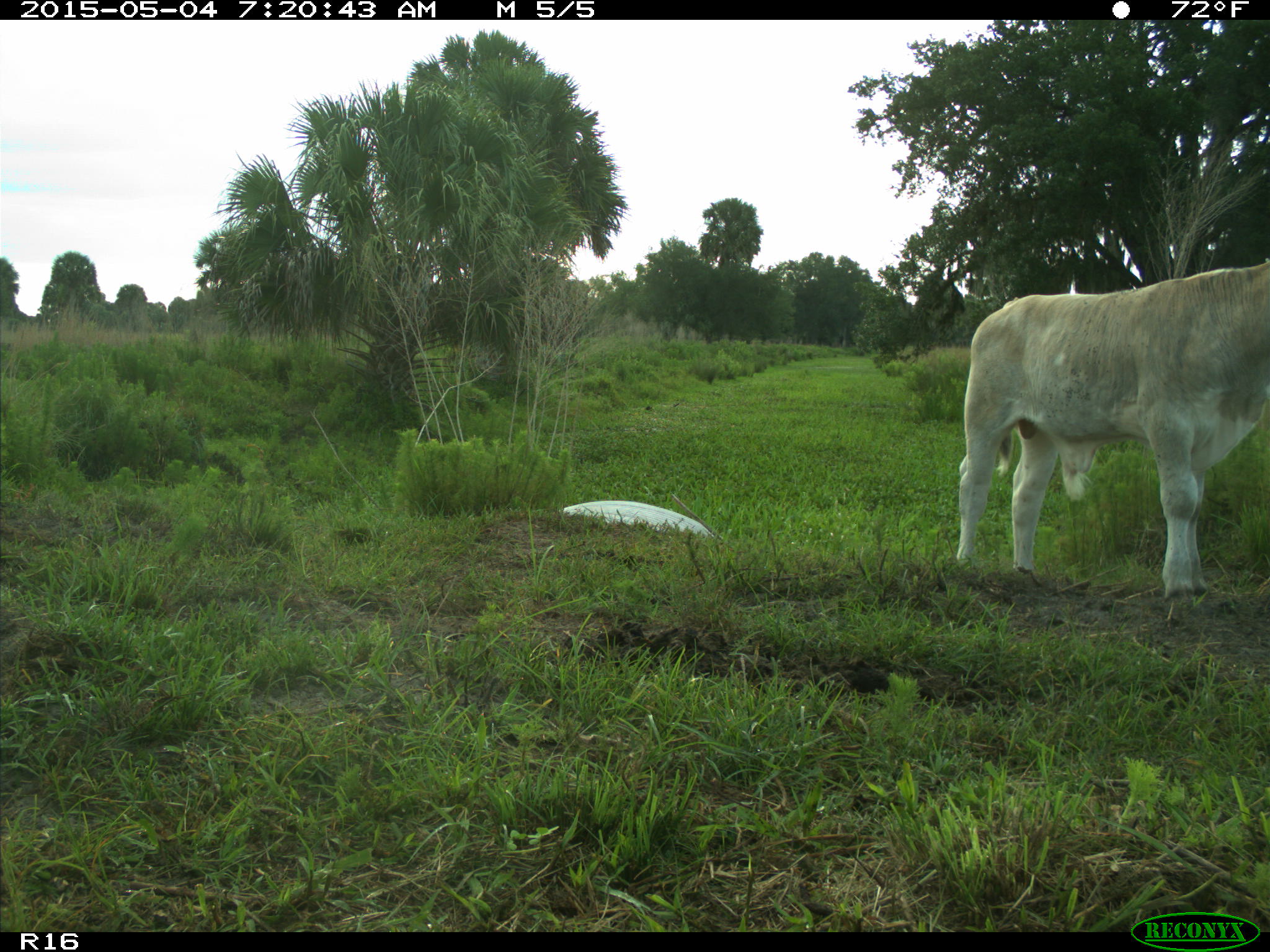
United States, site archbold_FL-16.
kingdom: Animalia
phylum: Chordata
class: Mammalia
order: Artiodactyla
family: Bovidae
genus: Bos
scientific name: Bos taurus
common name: domestic cow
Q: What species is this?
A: Bos taurus (domestic cow).